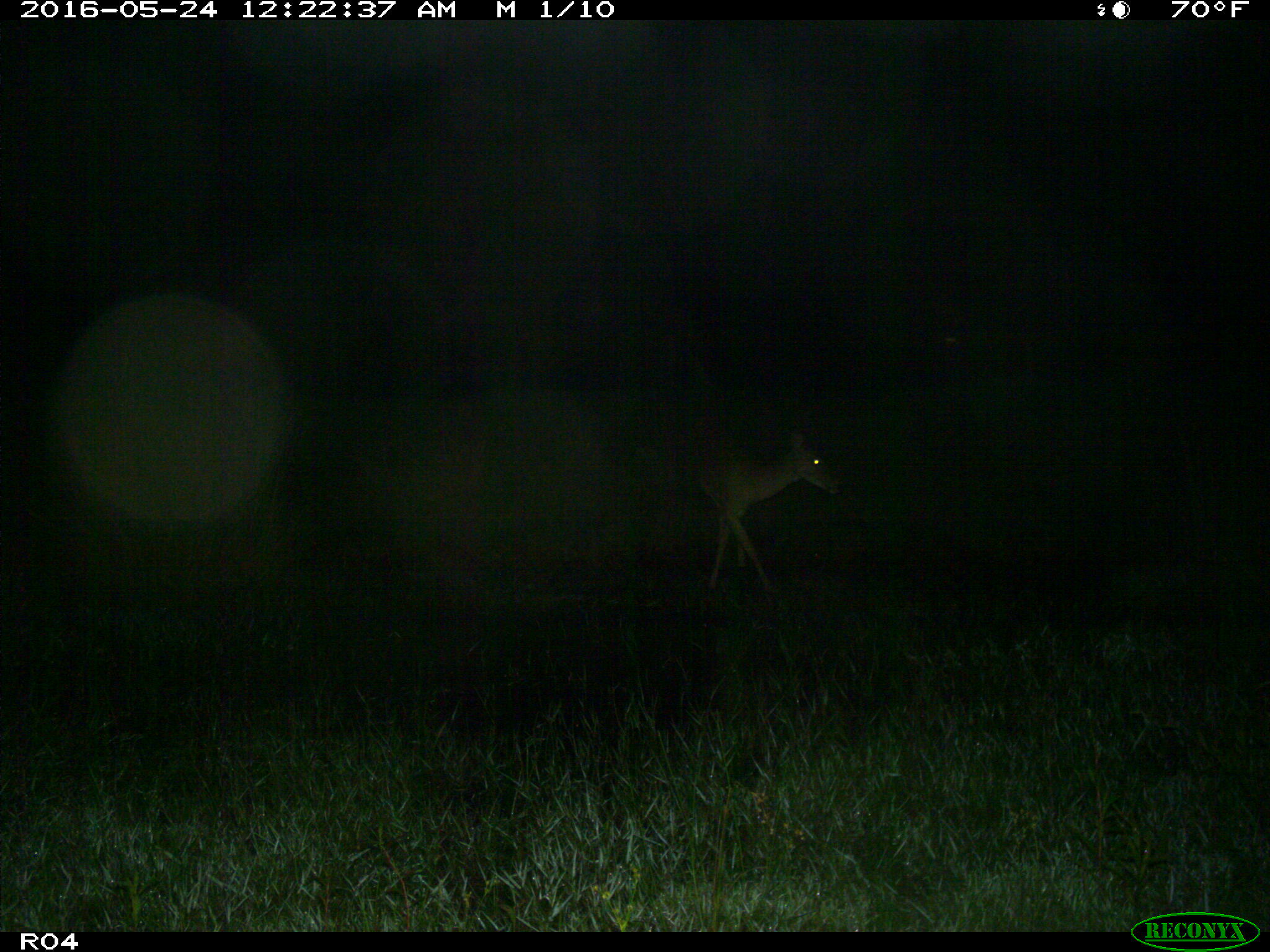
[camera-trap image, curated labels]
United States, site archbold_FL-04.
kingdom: Animalia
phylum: Chordata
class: Mammalia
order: Artiodactyla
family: Cervidae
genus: Odocoileus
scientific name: Odocoileus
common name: deer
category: unidentified deer